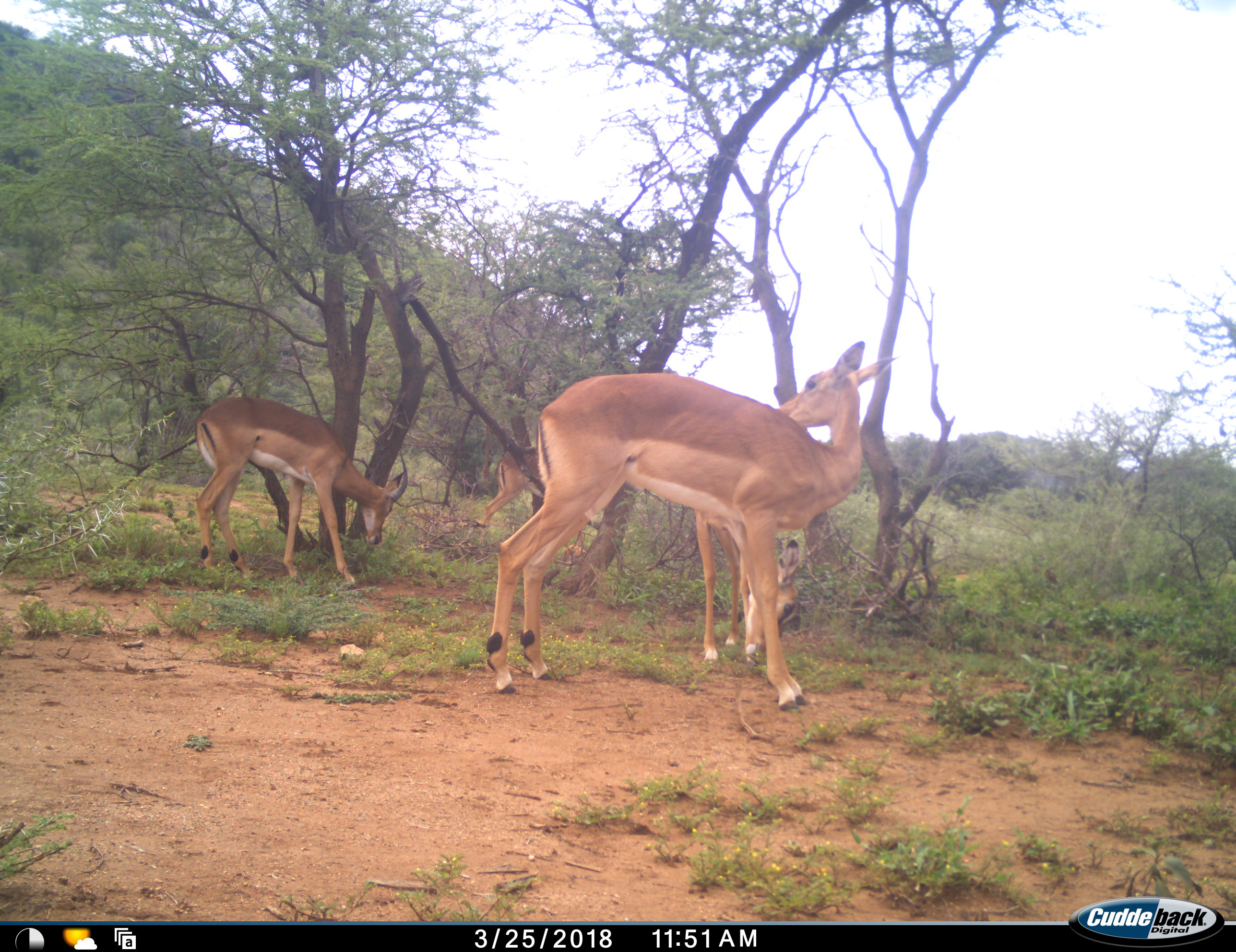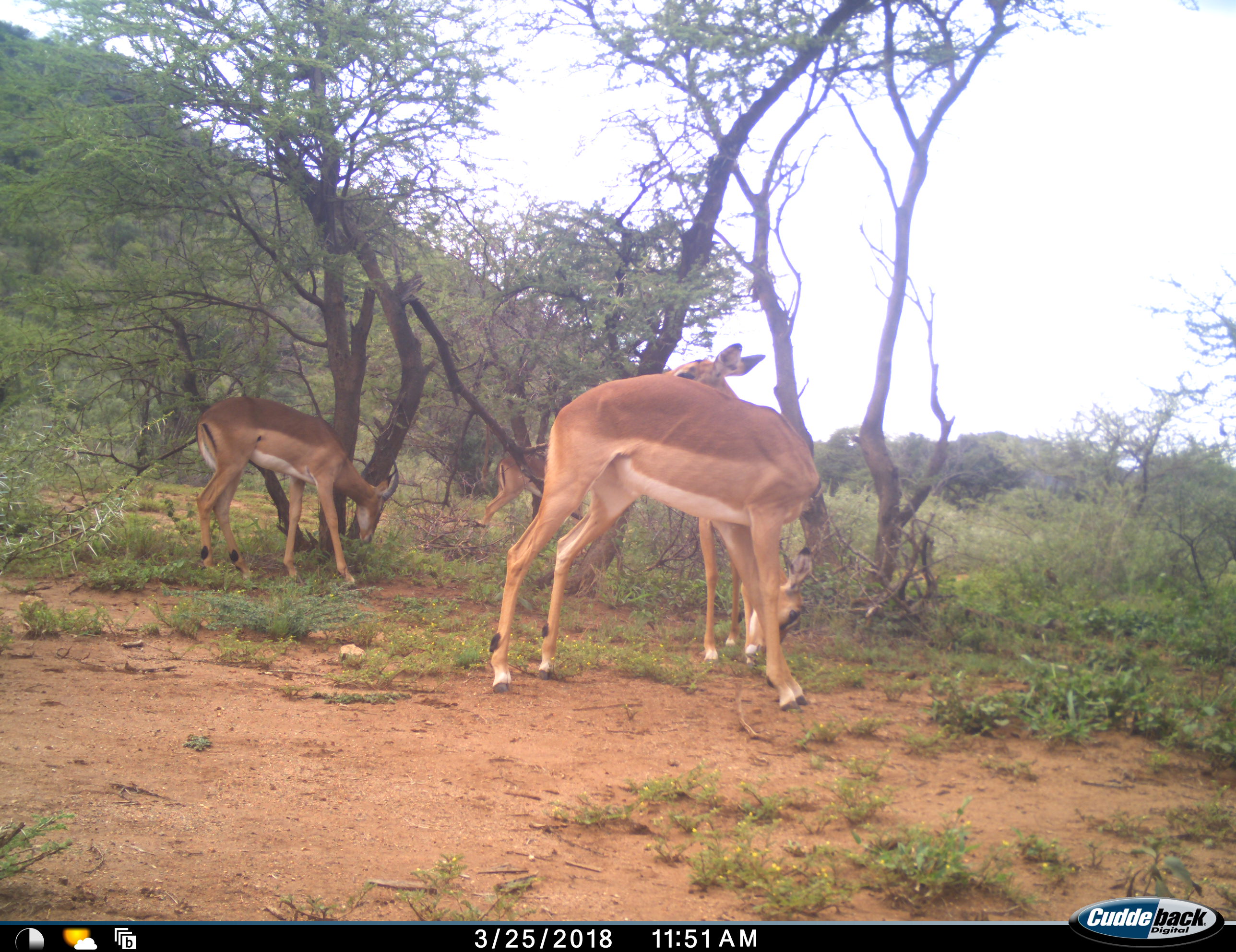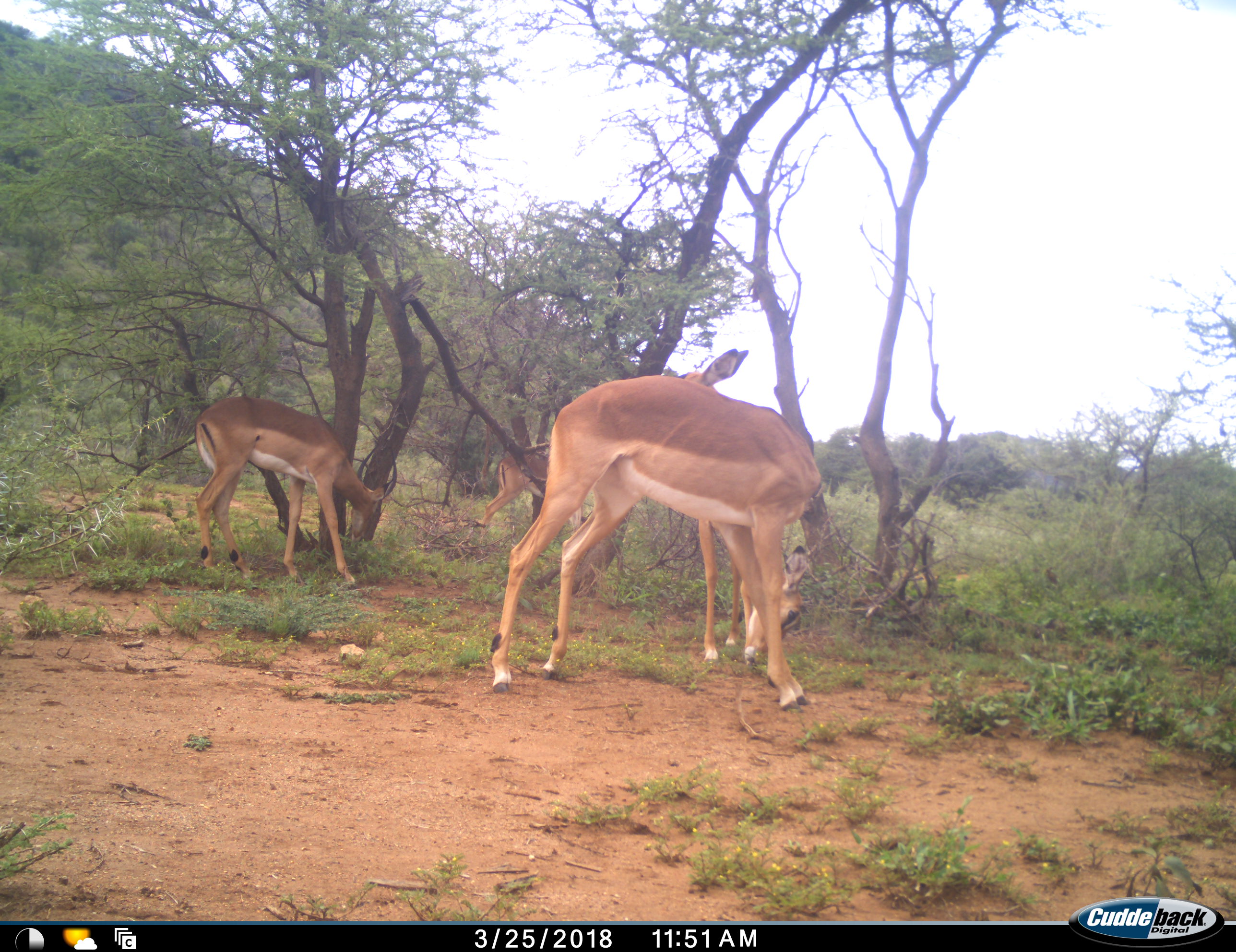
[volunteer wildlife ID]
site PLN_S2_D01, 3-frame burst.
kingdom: Animalia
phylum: Chordata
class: Mammalia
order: Artiodactyla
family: Bovidae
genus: Aepyceros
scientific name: Aepyceros melampus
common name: impala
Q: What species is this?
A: Impala (Aepyceros melampus).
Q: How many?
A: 4.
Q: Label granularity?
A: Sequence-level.